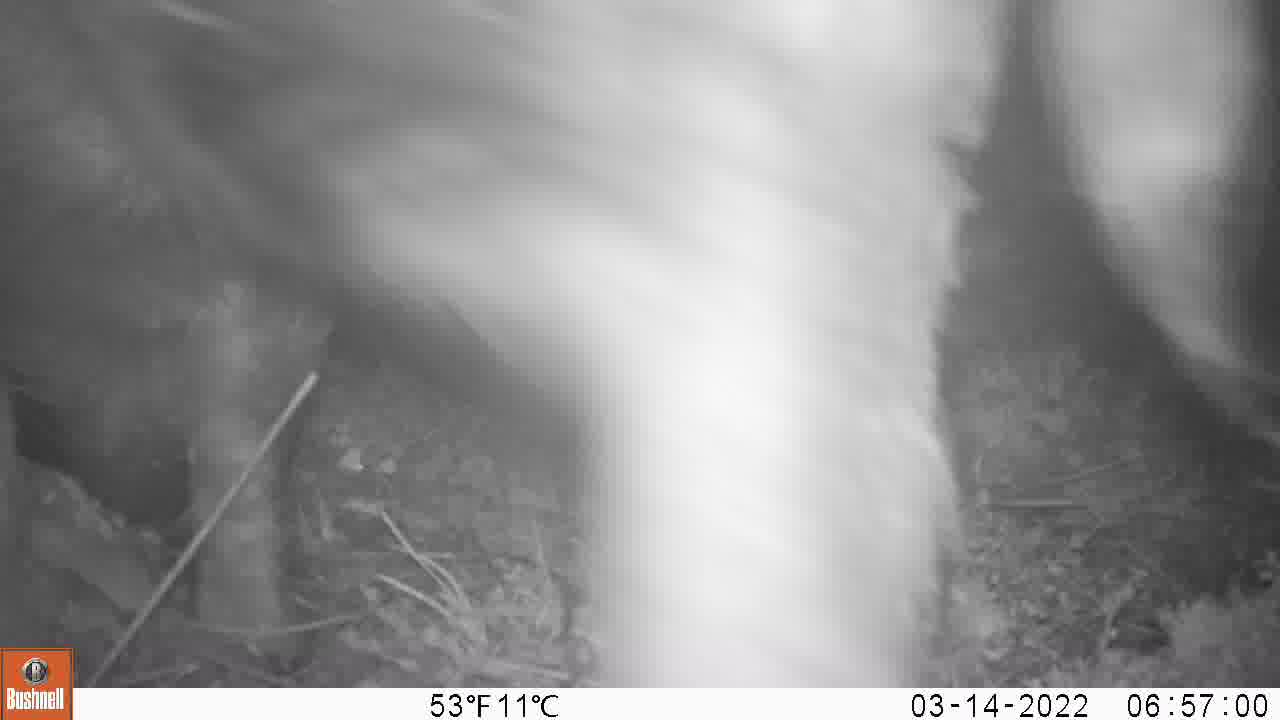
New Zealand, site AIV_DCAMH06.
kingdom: Animalia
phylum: Chordata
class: Mammalia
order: Artiodactyla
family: Suidae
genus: Sus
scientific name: Sus scrofa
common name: pig